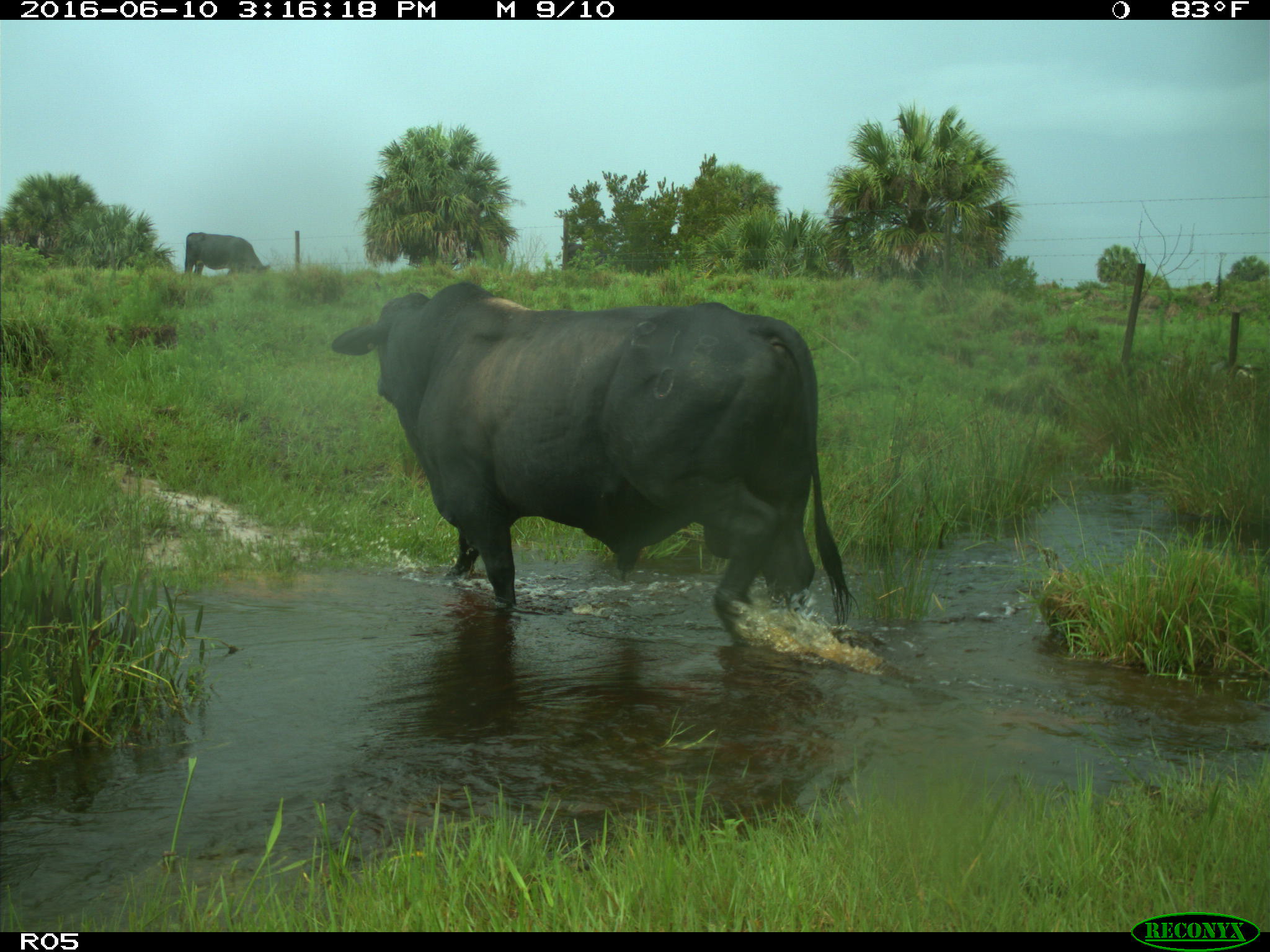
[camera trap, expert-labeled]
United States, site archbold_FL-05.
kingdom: Animalia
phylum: Chordata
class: Mammalia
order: Artiodactyla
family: Bovidae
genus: Bos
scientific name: Bos taurus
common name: domestic cow